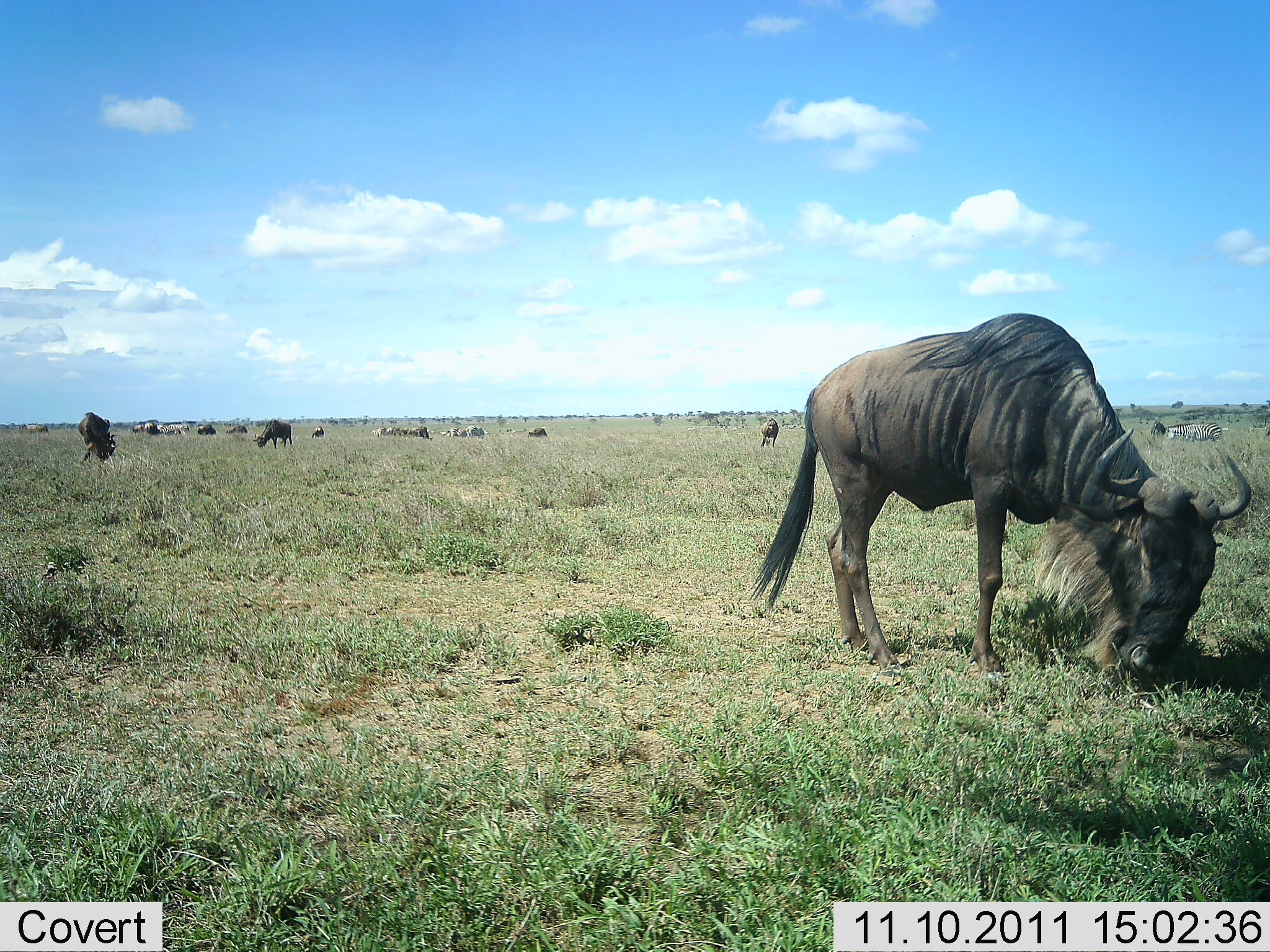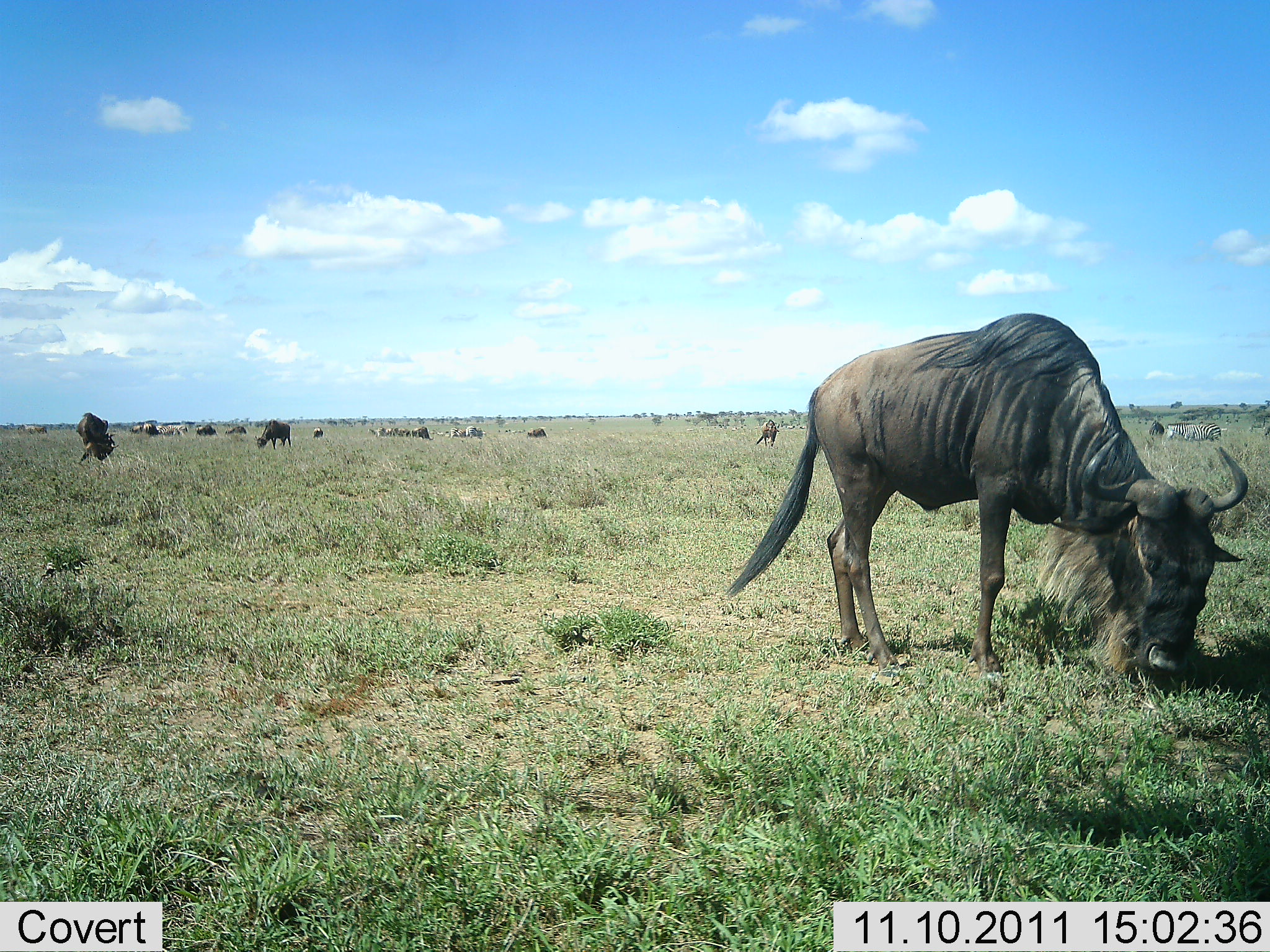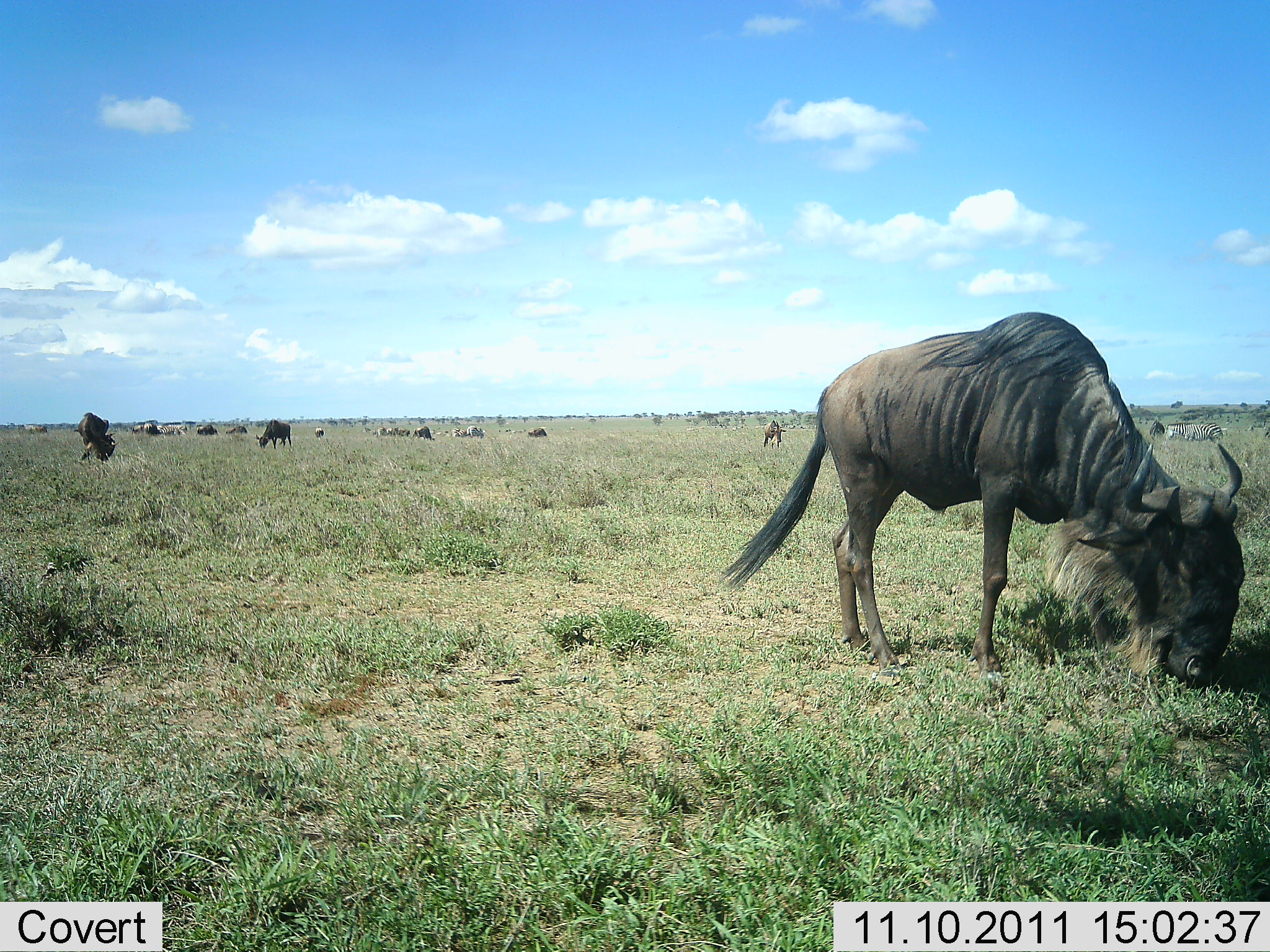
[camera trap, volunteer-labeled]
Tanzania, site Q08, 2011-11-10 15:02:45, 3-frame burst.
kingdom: Animalia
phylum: Chordata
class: Mammalia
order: Artiodactyla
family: Bovidae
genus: Connochaetes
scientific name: Connochaetes taurinus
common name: blue wildebeest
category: wildebeest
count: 11-50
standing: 31%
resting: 12%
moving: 25%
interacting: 0%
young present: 0%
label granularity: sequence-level